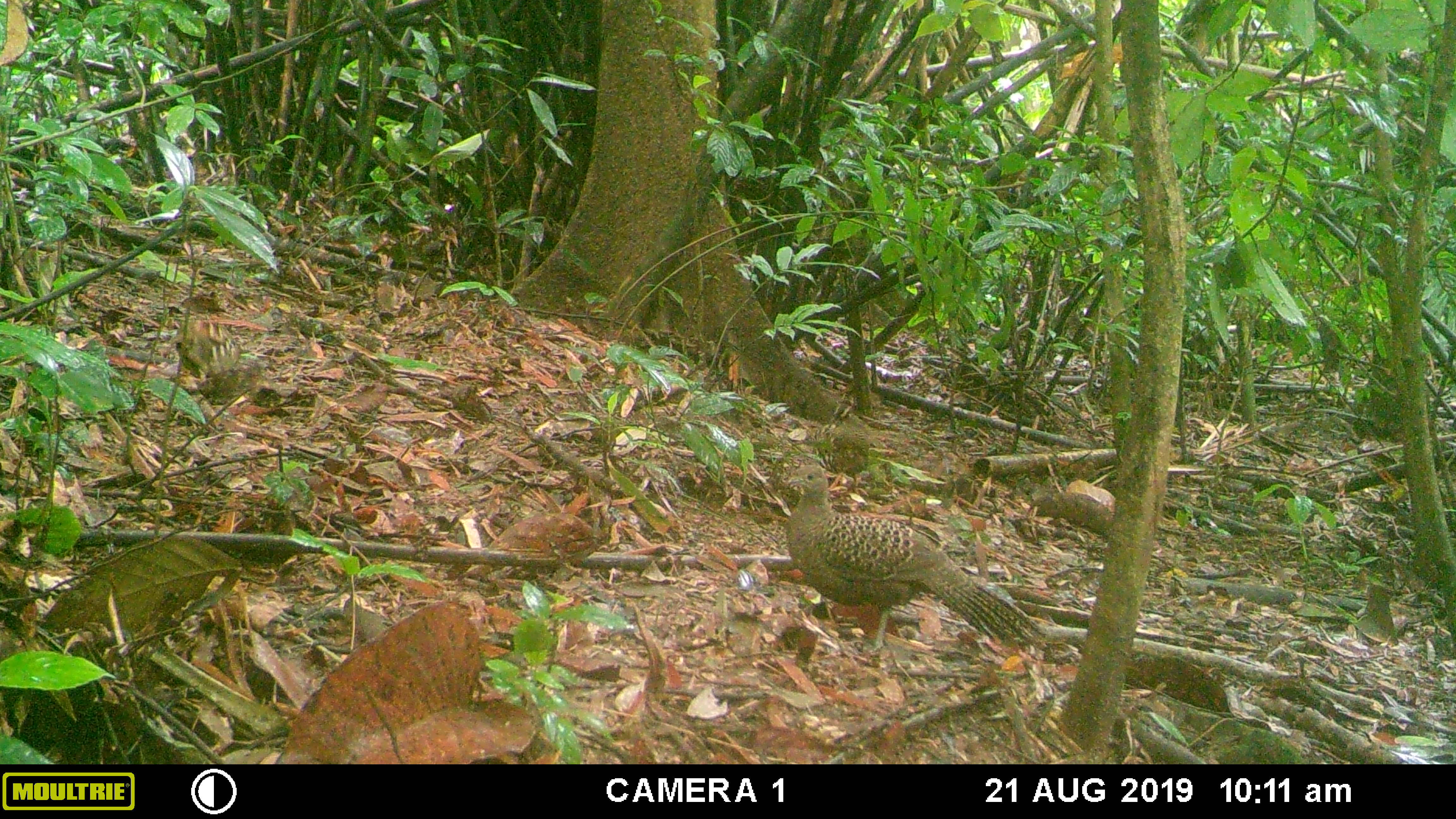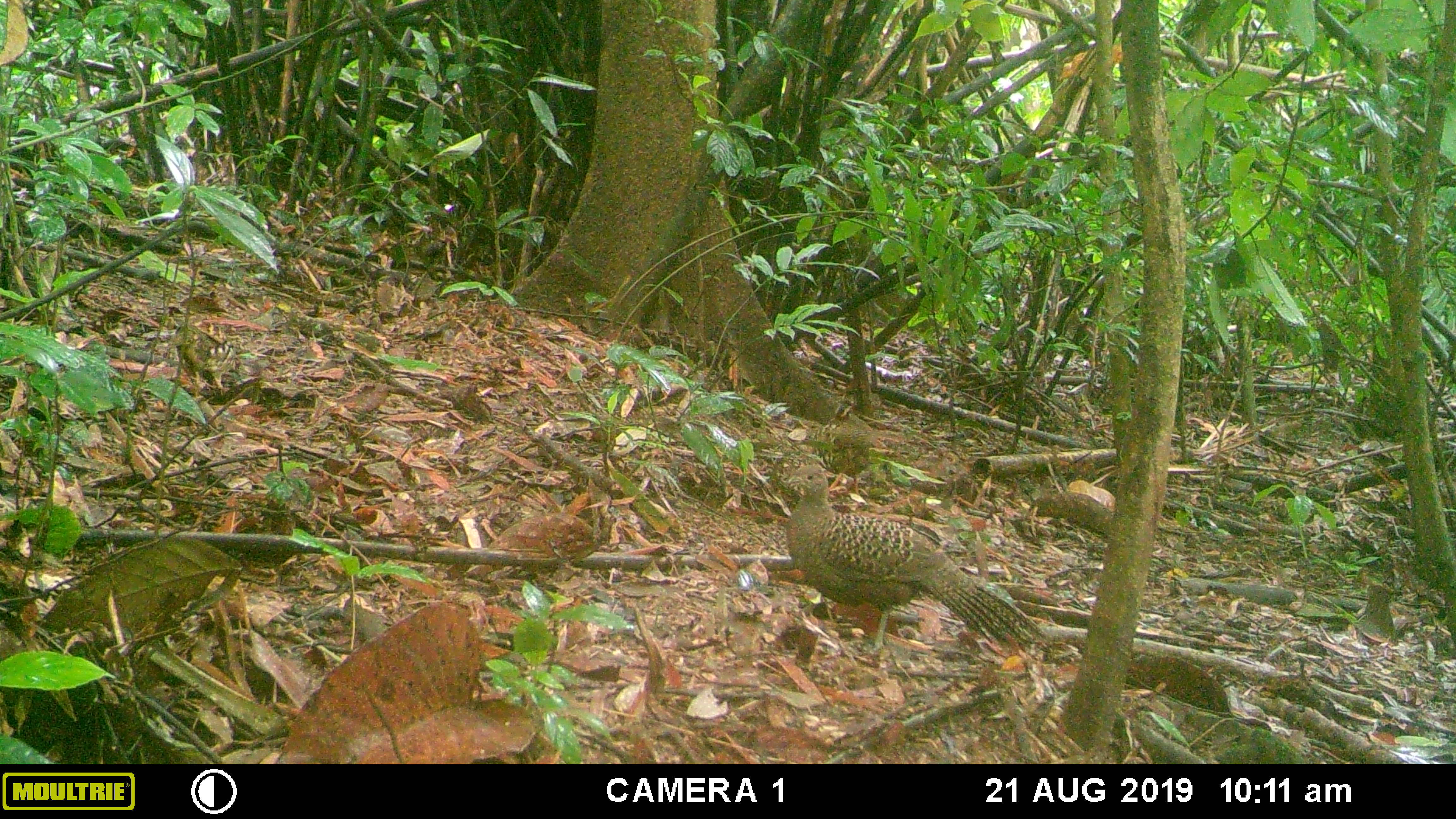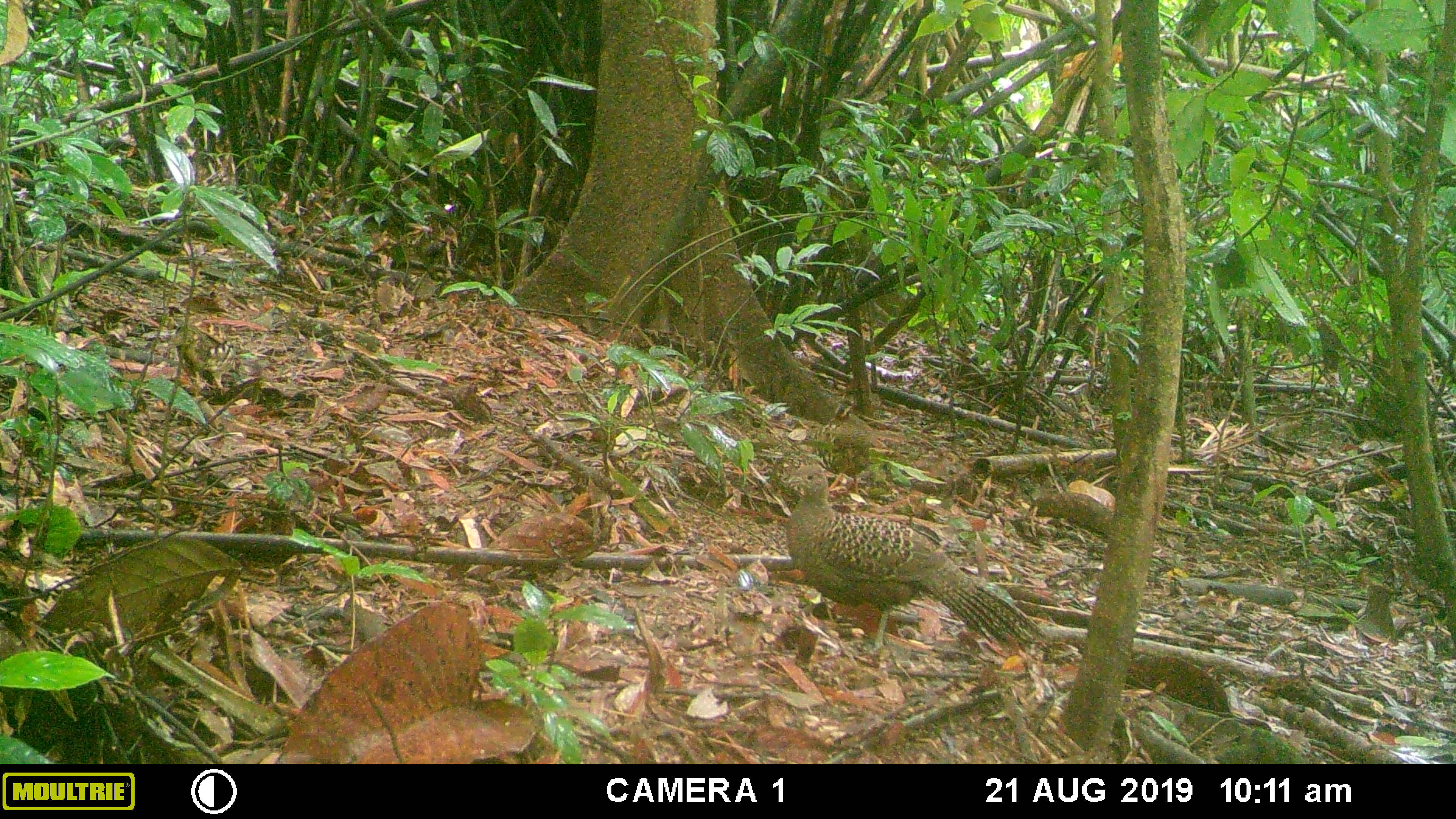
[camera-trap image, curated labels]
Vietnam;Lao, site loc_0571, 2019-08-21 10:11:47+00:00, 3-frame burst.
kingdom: Animalia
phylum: Chordata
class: Aves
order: Galliformes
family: Phasianidae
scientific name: Phasianidae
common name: partridge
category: unidentified partridge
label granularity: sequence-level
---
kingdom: Animalia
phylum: Chordata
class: Aves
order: Galliformes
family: Phasianidae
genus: Polyplectron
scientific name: Polyplectron bicalcaratum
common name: gray peacock-pheasant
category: grey peacock pheasant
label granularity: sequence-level